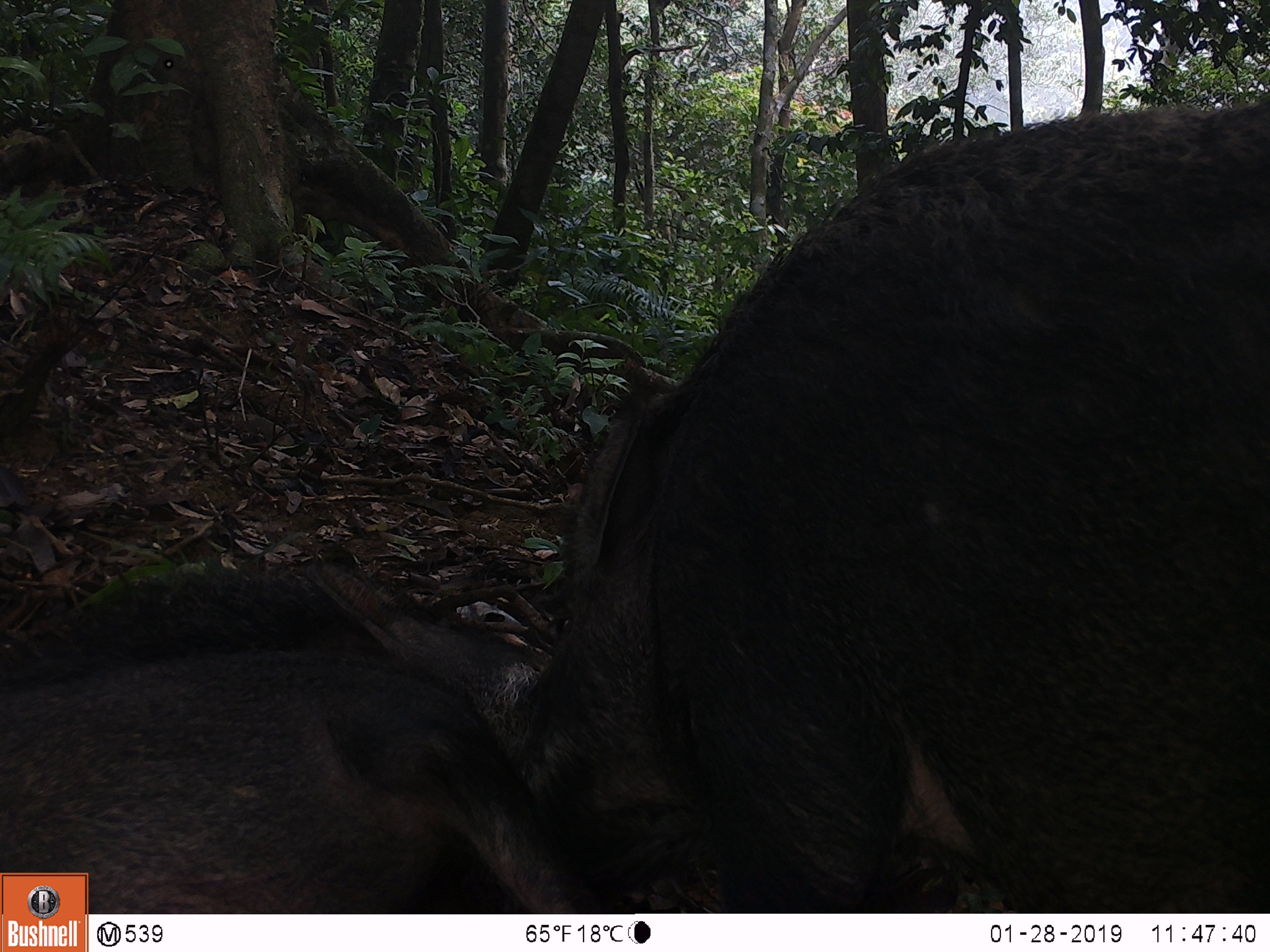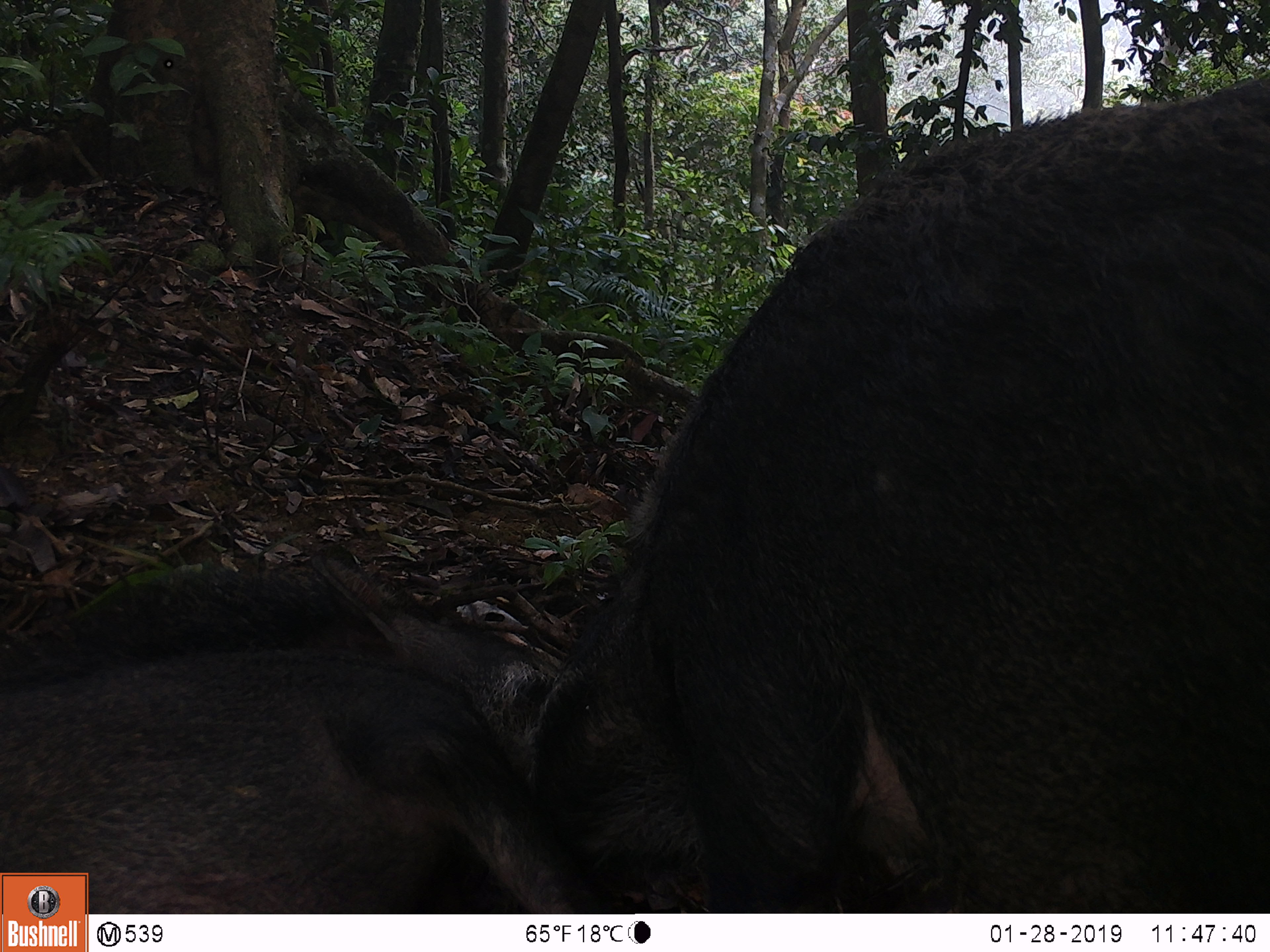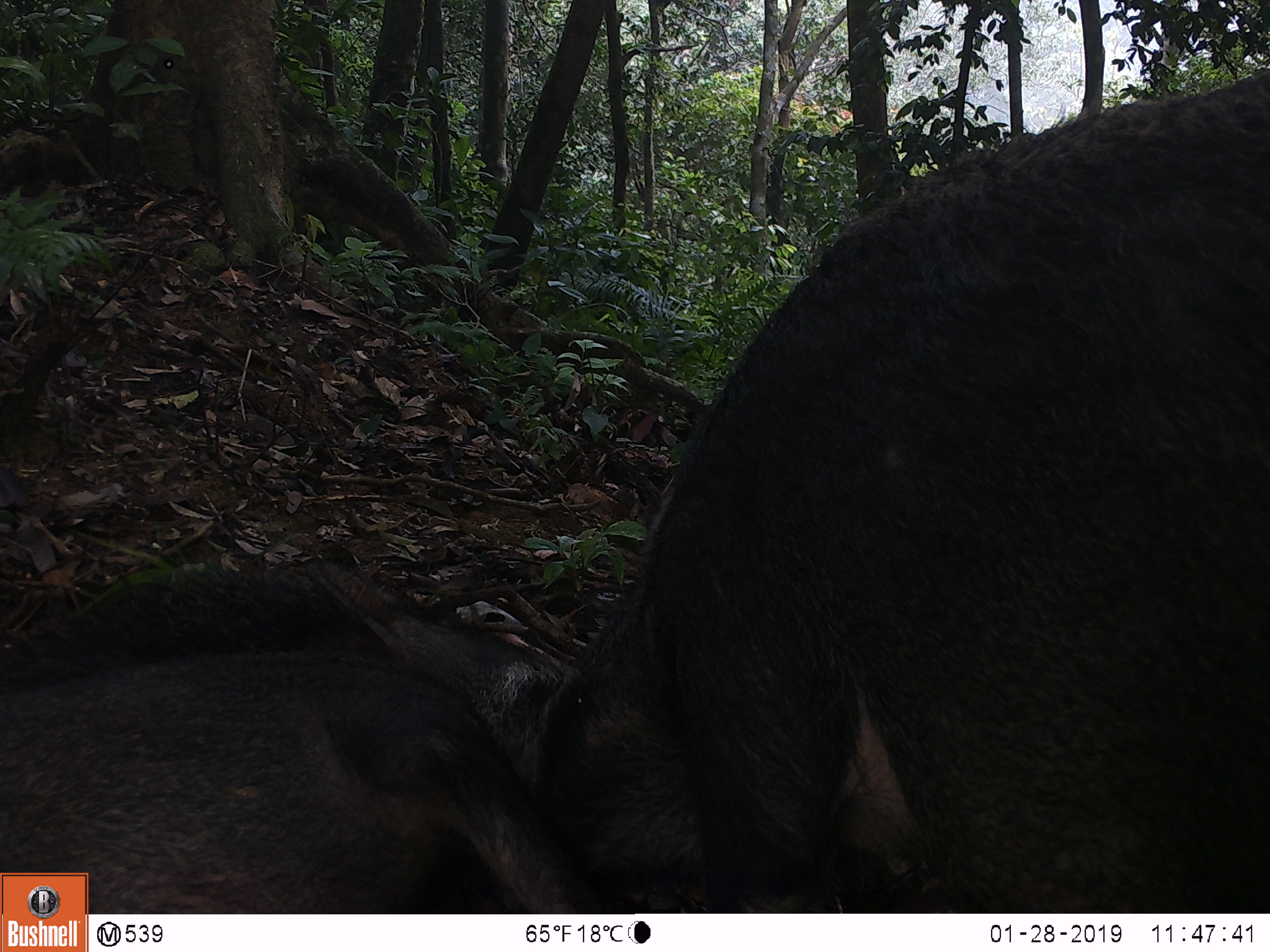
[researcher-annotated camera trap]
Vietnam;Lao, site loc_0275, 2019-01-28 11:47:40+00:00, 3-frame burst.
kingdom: Animalia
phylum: Chordata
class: Mammalia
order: Artiodactyla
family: Suidae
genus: Sus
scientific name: Sus scrofa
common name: eurasian wild pig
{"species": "eurasian wild pig (Sus scrofa)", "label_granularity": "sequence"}